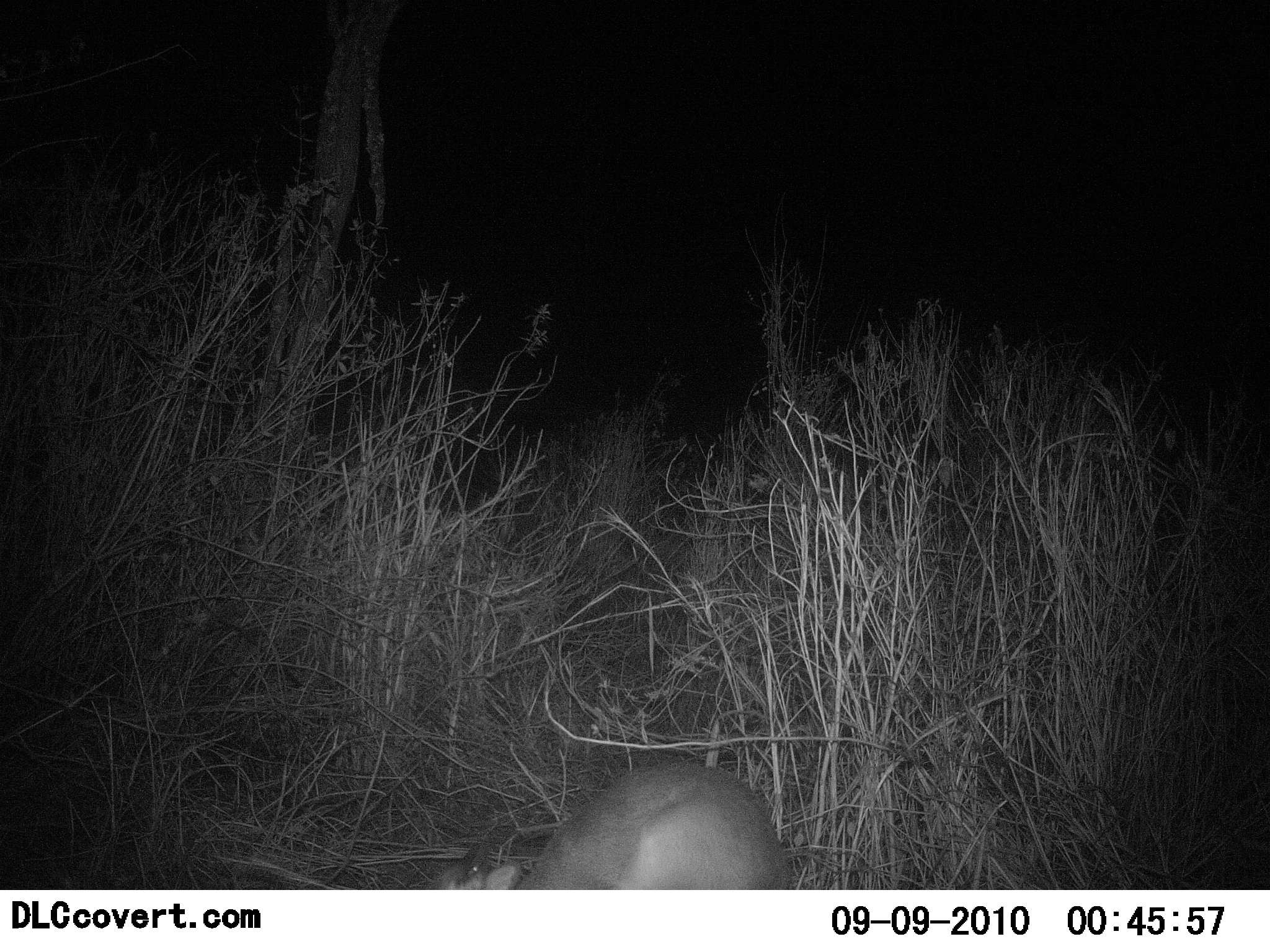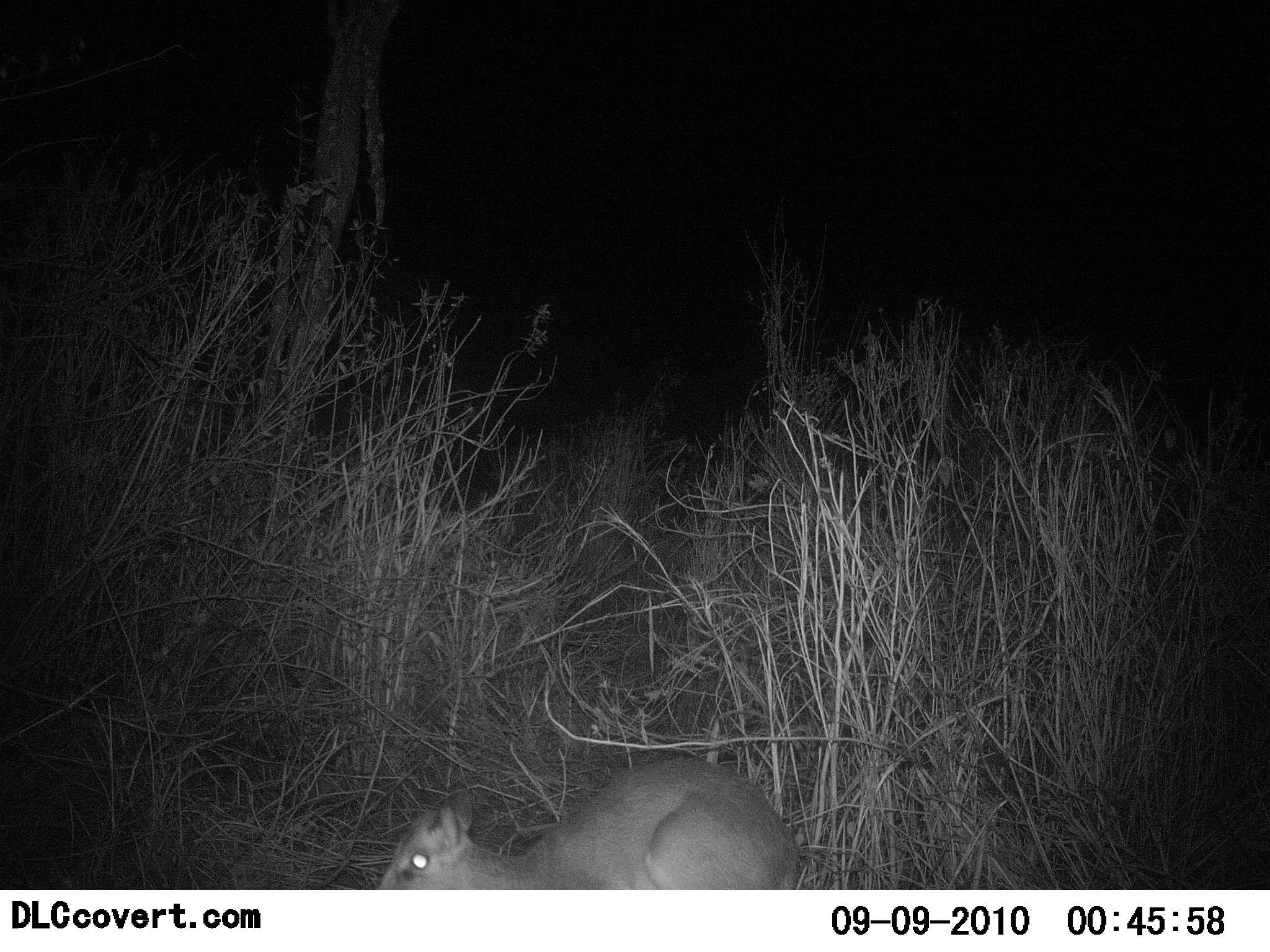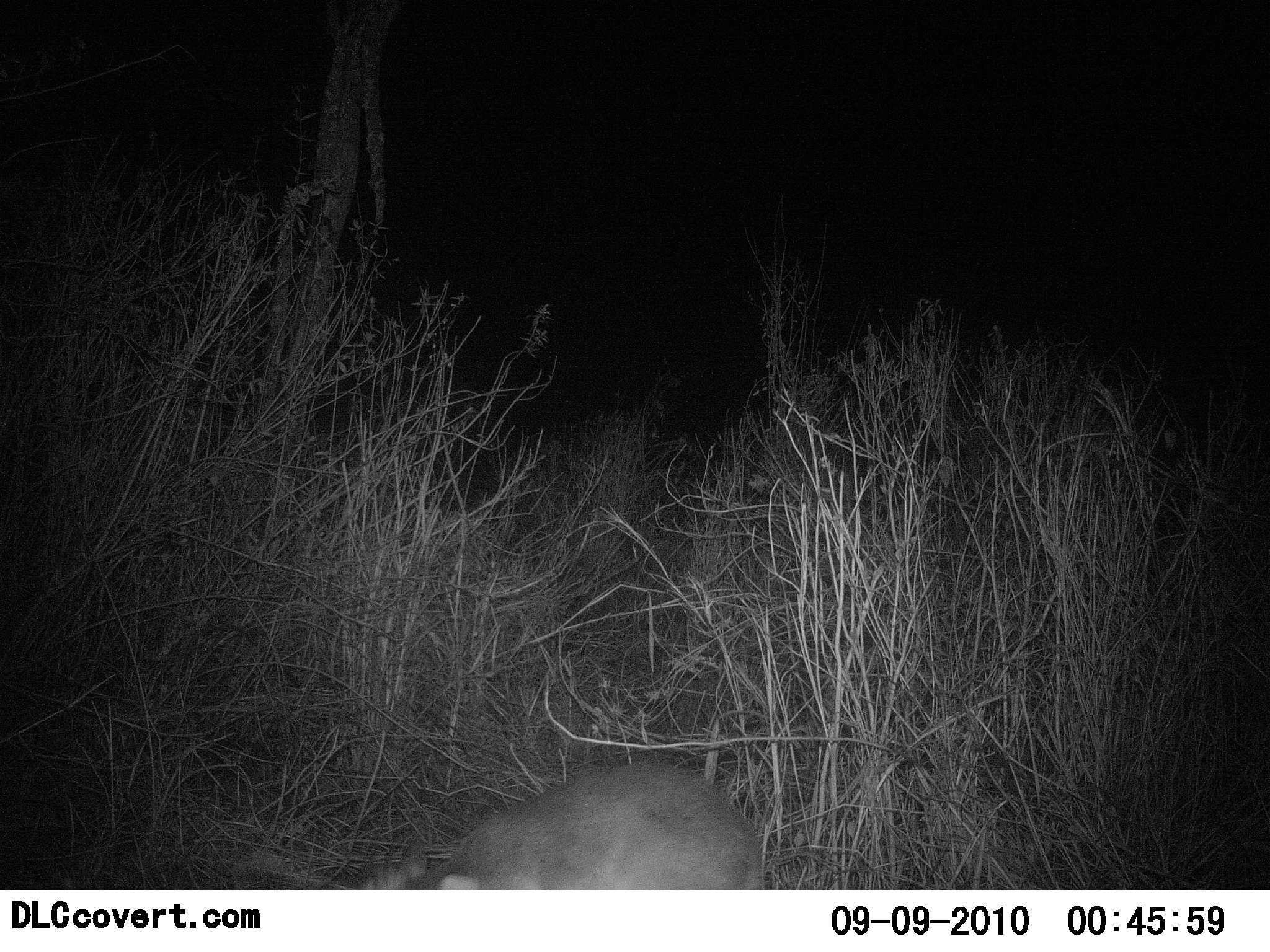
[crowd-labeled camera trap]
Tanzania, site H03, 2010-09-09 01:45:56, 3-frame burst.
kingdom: Animalia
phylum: Chordata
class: Mammalia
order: Artiodactyla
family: Bovidae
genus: Madoqua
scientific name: Madoqua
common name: dikdik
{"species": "dikdik (Madoqua)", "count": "1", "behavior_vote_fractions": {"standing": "14%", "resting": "21%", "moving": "43%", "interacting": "0%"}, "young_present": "0%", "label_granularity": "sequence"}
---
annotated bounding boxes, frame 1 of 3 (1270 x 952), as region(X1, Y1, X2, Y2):
animal: region(431, 760, 794, 890)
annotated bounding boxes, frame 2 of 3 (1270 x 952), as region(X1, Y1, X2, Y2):
animal: region(375, 756, 804, 891)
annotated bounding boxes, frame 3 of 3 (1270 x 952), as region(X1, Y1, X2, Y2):
animal: region(355, 761, 766, 890)